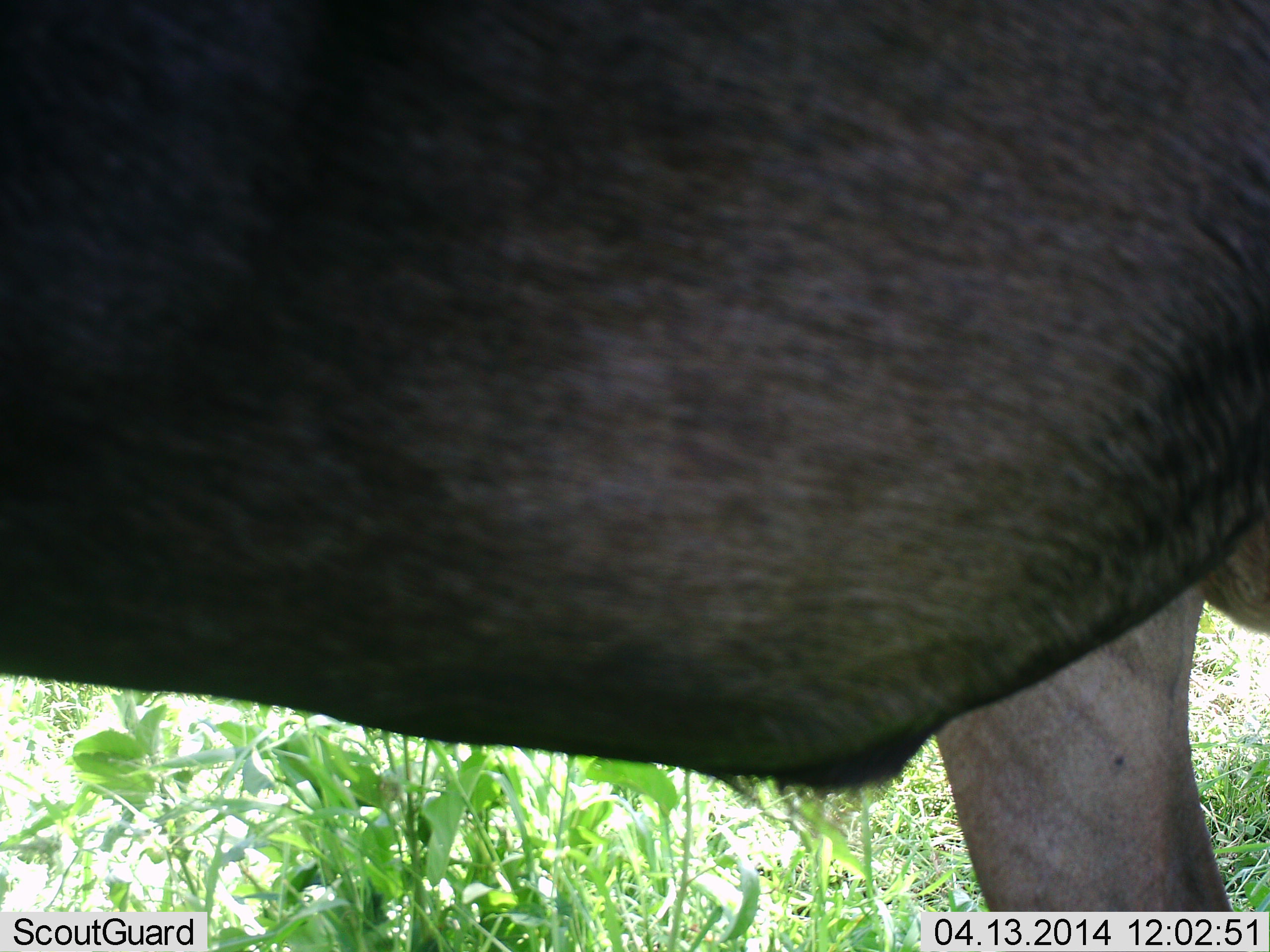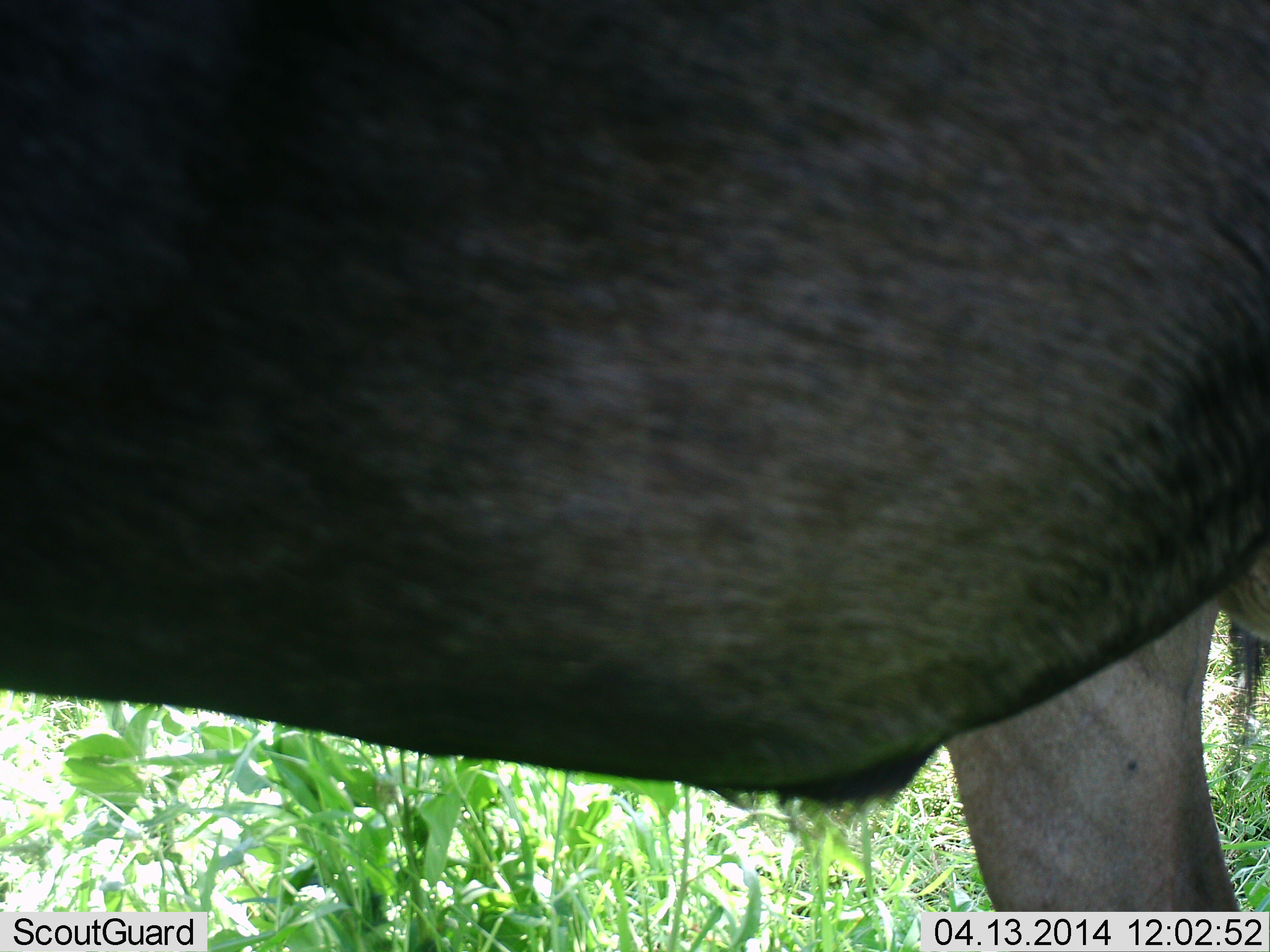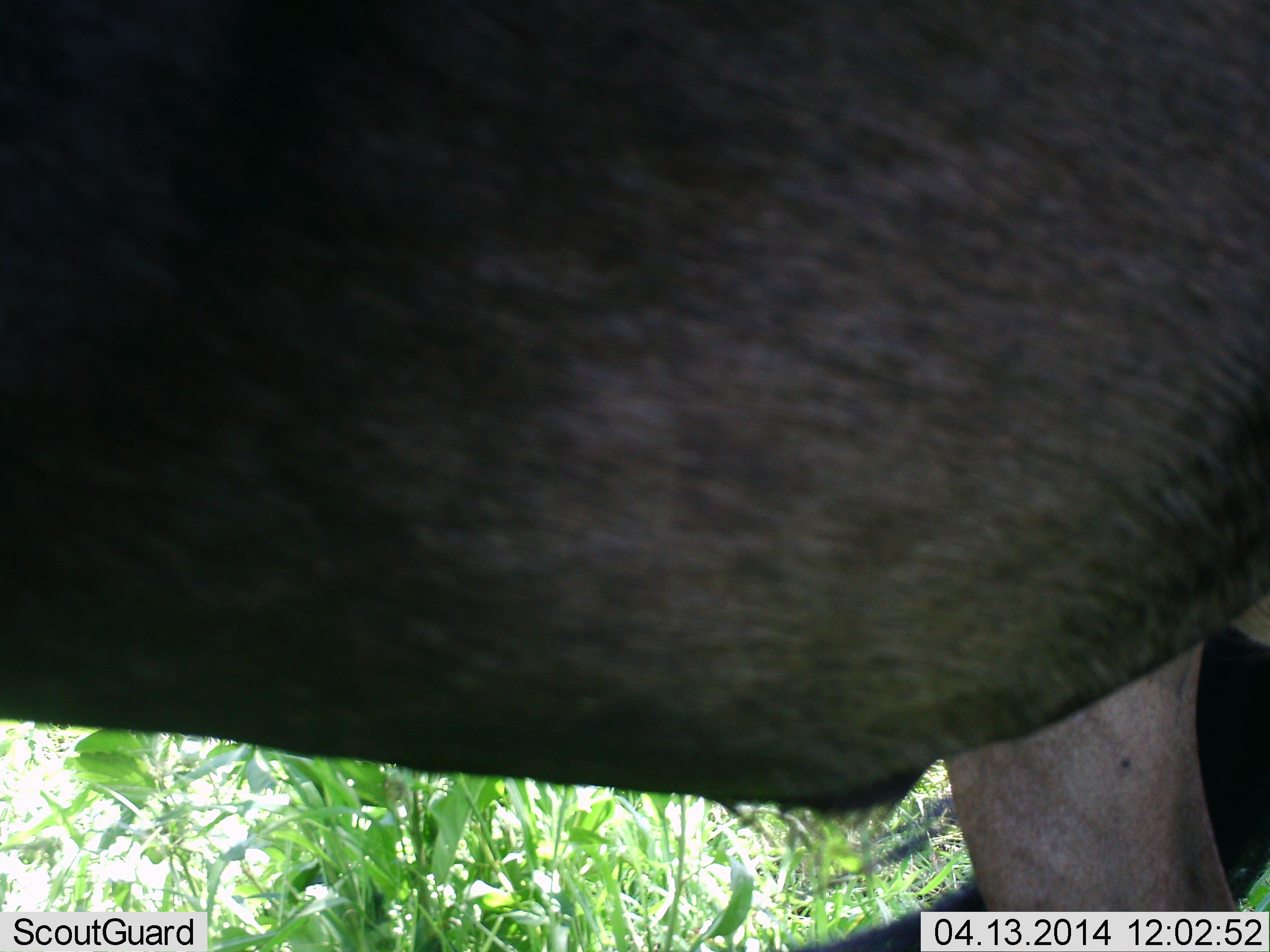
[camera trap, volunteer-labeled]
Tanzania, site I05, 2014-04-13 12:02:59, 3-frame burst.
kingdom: Animalia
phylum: Chordata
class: Mammalia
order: Artiodactyla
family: Bovidae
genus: Connochaetes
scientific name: Connochaetes taurinus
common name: blue wildebeest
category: wildebeest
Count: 1.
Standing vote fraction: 100%.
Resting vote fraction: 0%.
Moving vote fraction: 0%.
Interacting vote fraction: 0%.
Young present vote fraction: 0%.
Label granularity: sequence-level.